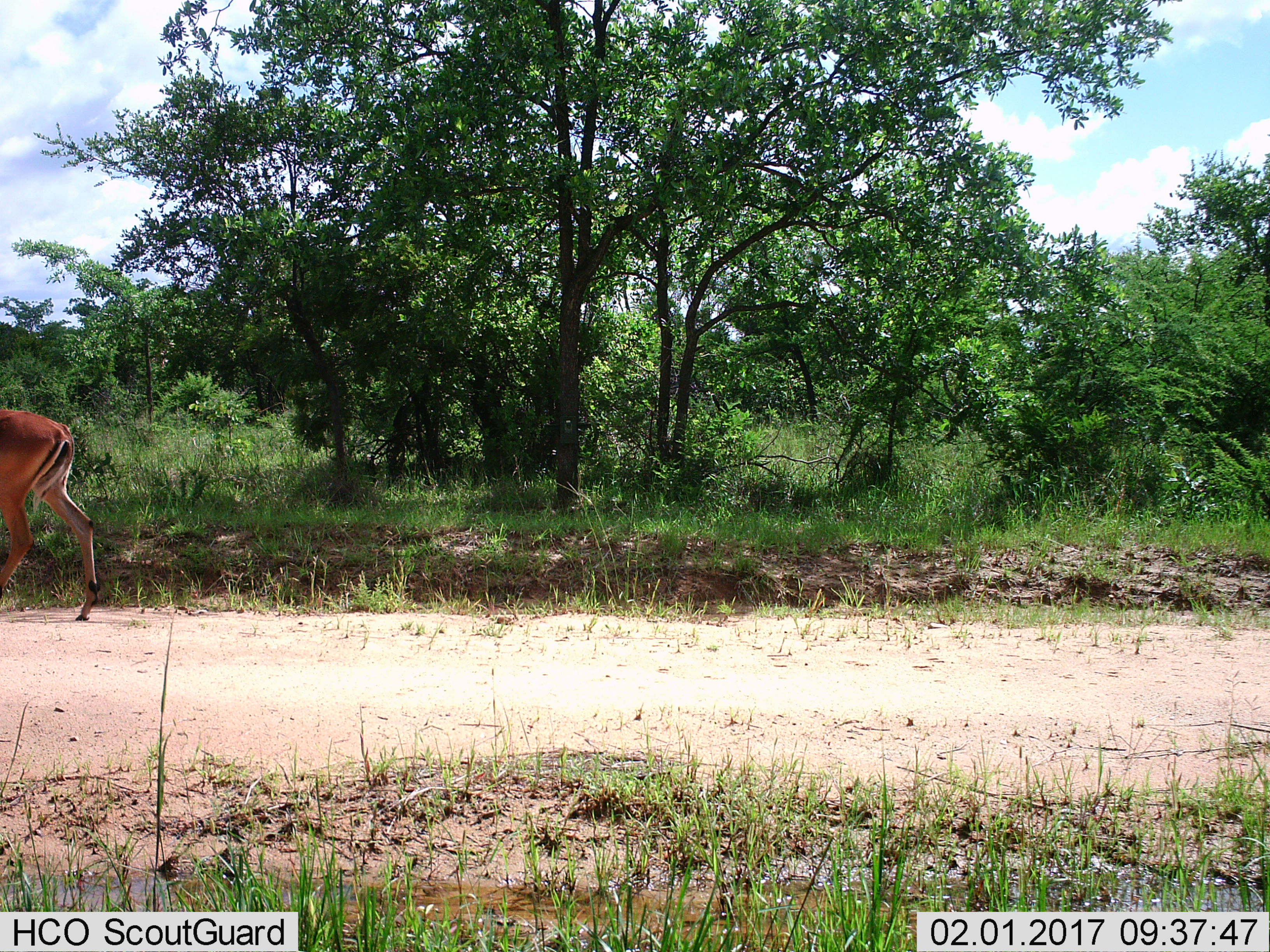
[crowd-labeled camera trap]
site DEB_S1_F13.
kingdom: Animalia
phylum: Chordata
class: Mammalia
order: Artiodactyla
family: Bovidae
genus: Aepyceros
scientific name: Aepyceros melampus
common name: impala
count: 1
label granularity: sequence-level